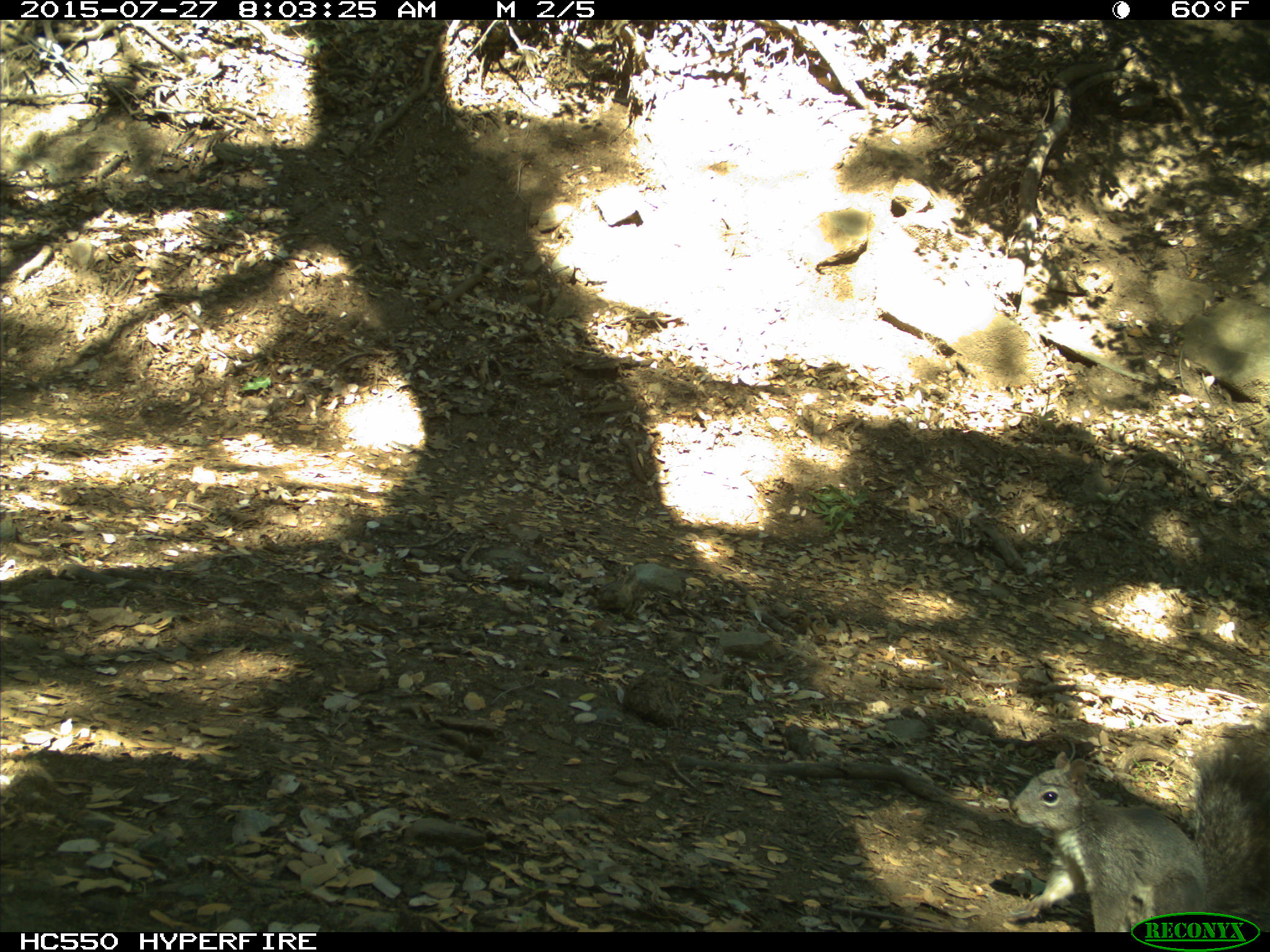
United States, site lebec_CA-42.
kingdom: Animalia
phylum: Chordata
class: Mammalia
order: Rodentia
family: Sciuridae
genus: Sciurus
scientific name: Sciurus carolinensis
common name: eastern gray squirrel